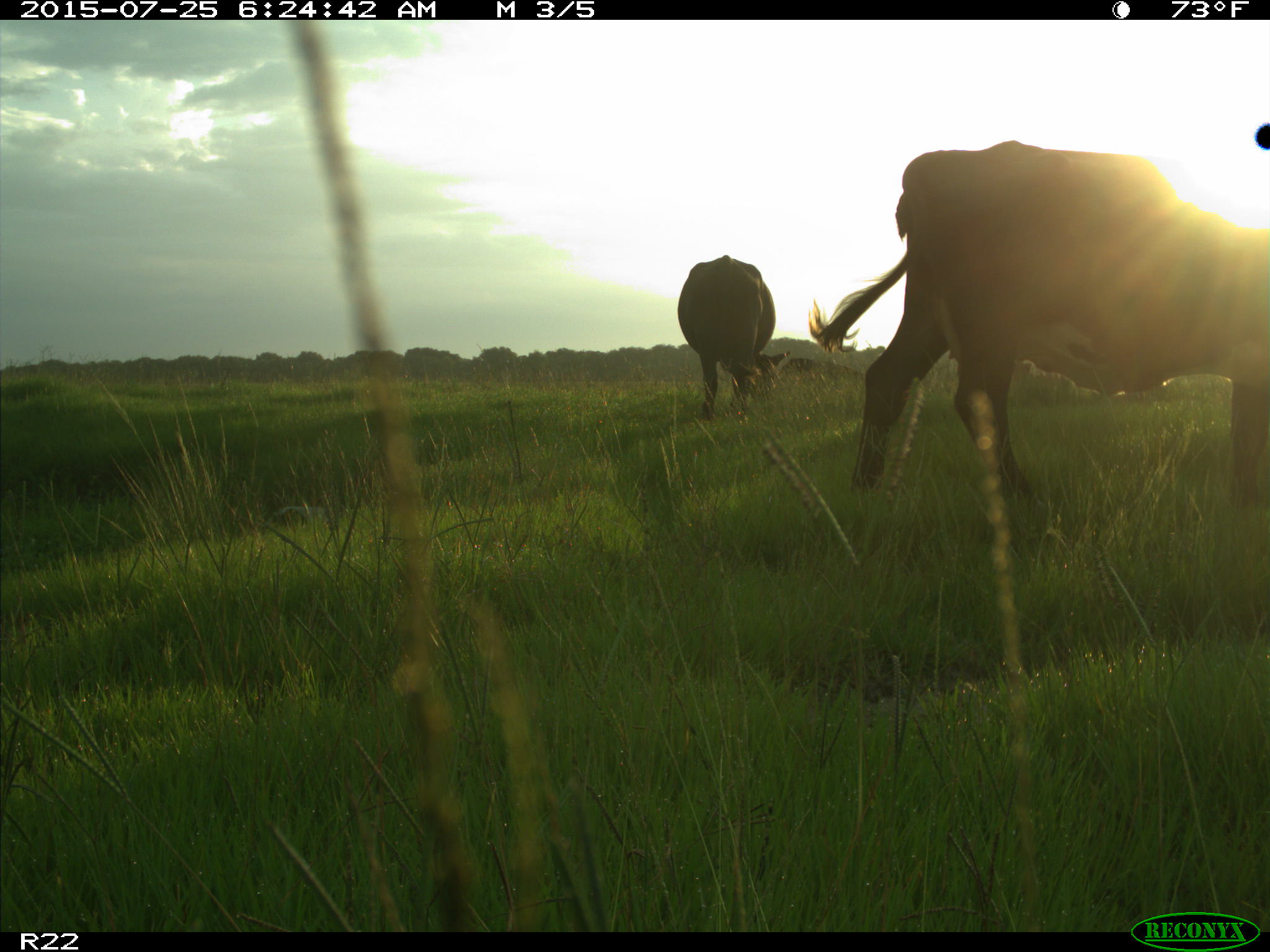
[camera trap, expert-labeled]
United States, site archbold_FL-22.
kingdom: Animalia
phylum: Chordata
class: Mammalia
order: Artiodactyla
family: Bovidae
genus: Bos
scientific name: Bos taurus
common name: domestic cow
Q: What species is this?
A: Bos taurus (domestic cow).